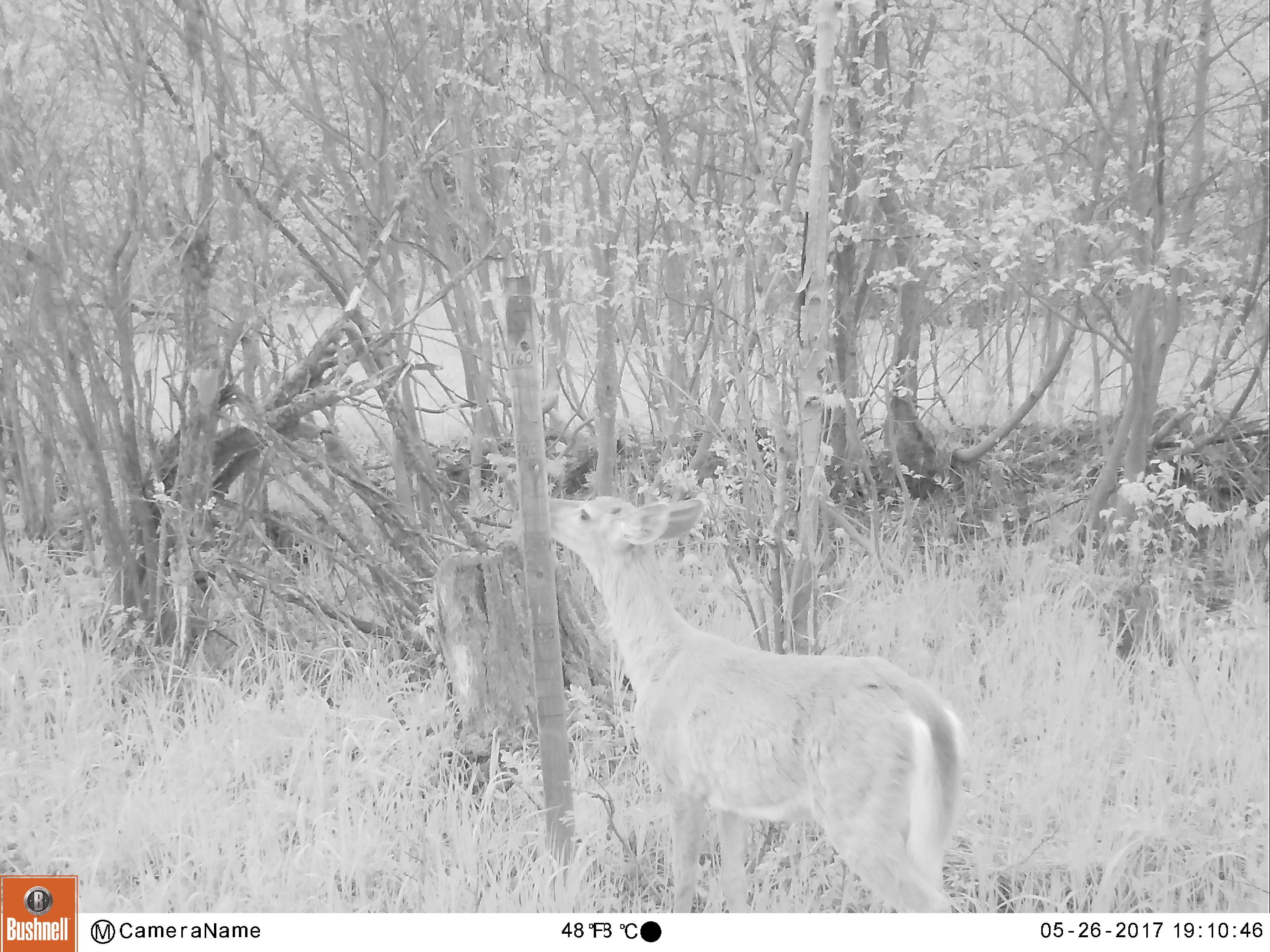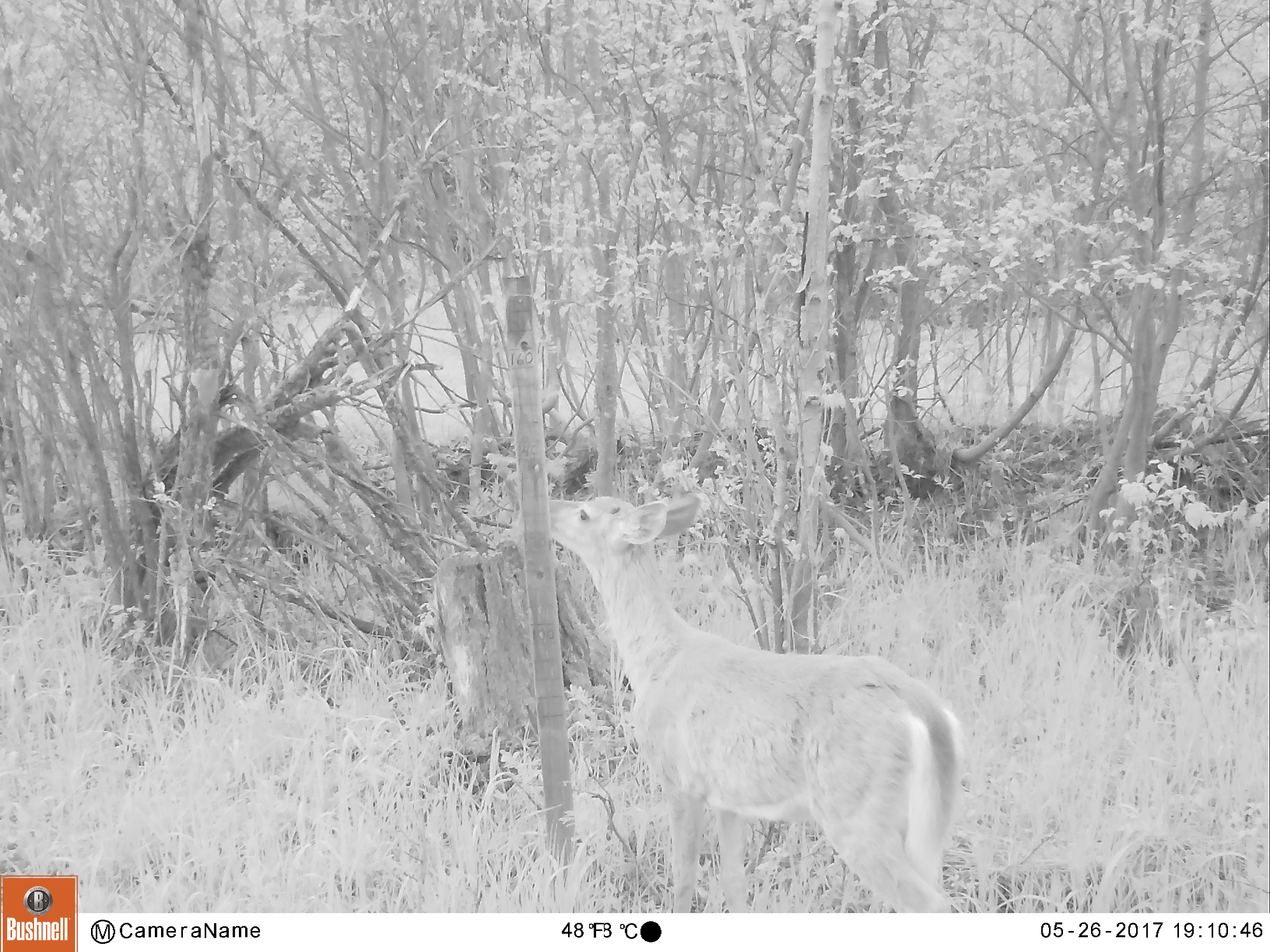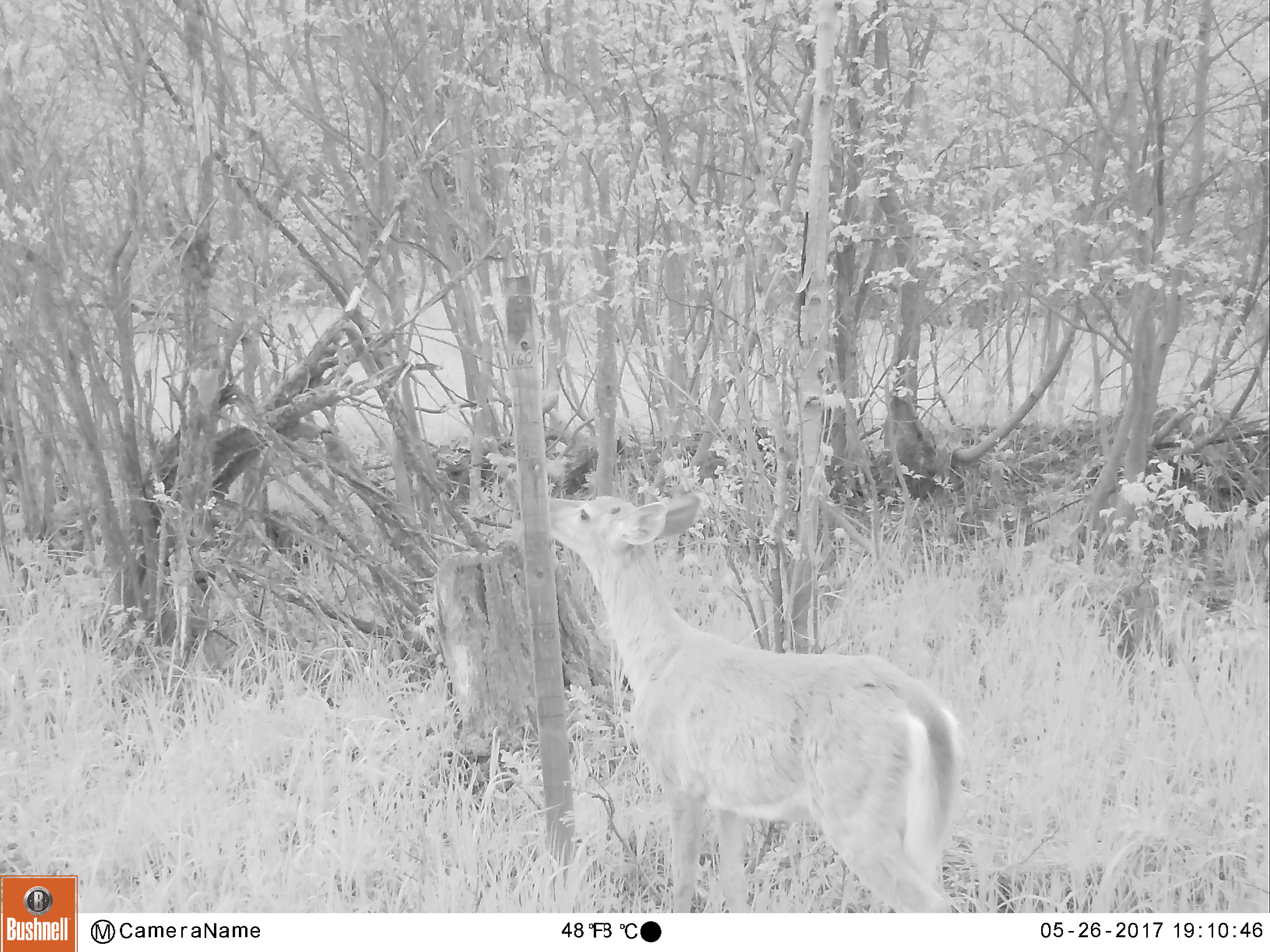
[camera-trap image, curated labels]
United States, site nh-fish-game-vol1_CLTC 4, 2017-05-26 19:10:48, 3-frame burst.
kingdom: Animalia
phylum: Chordata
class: Mammalia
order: Artiodactyla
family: Cervidae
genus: Odocoileus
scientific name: Odocoileus virginianus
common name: white-tailed deer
White-tailed deer (Odocoileus virginianus).